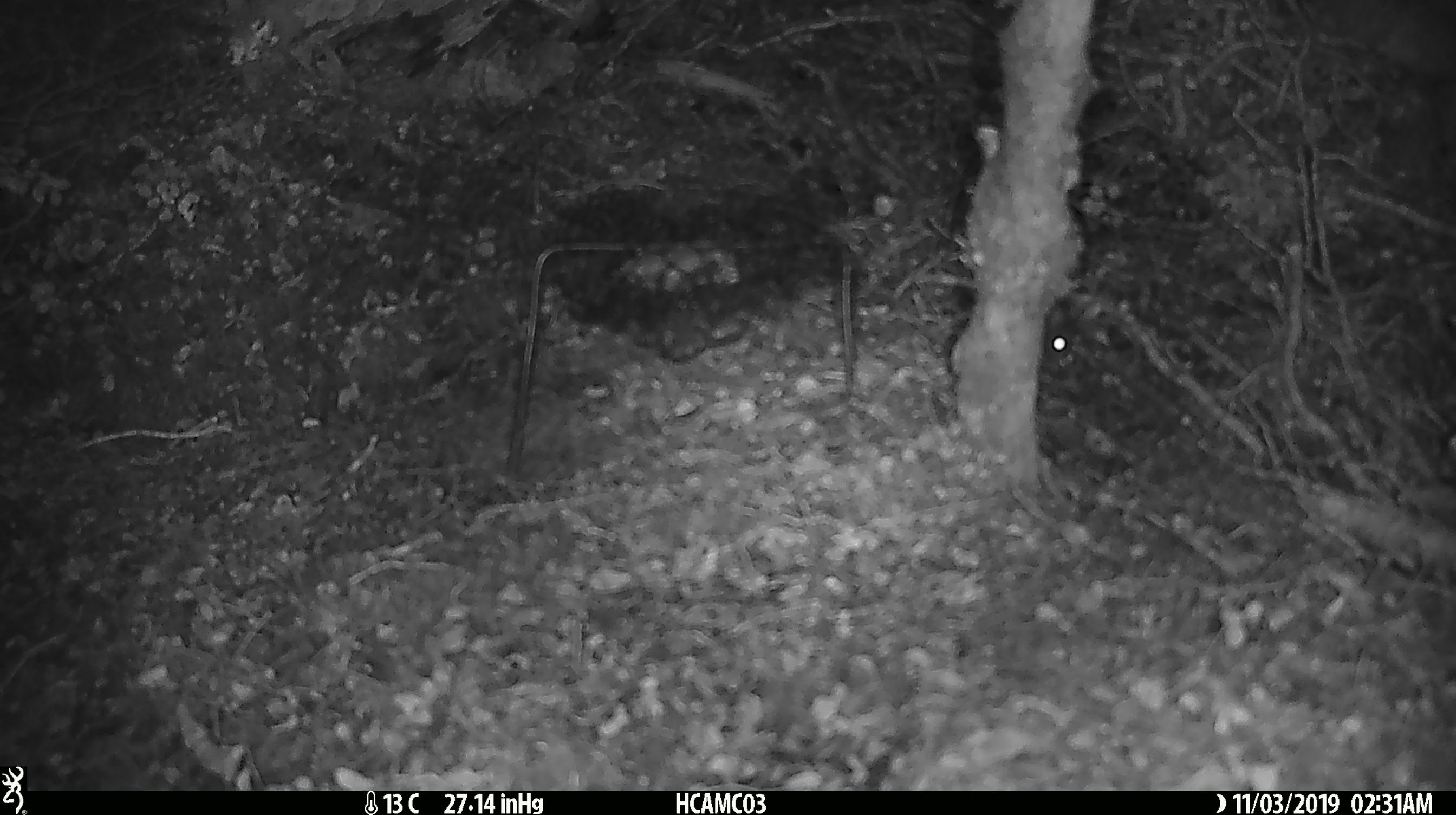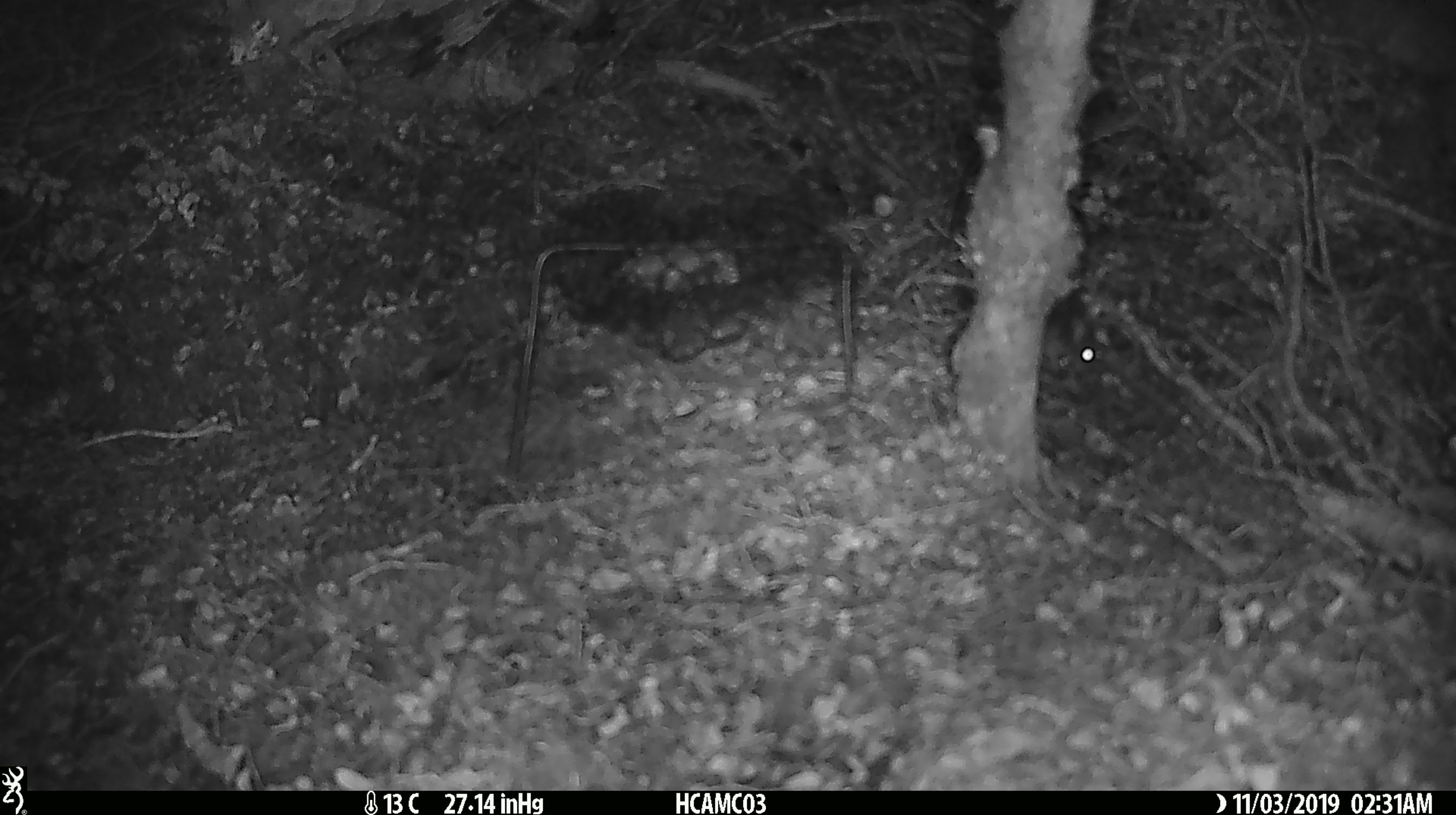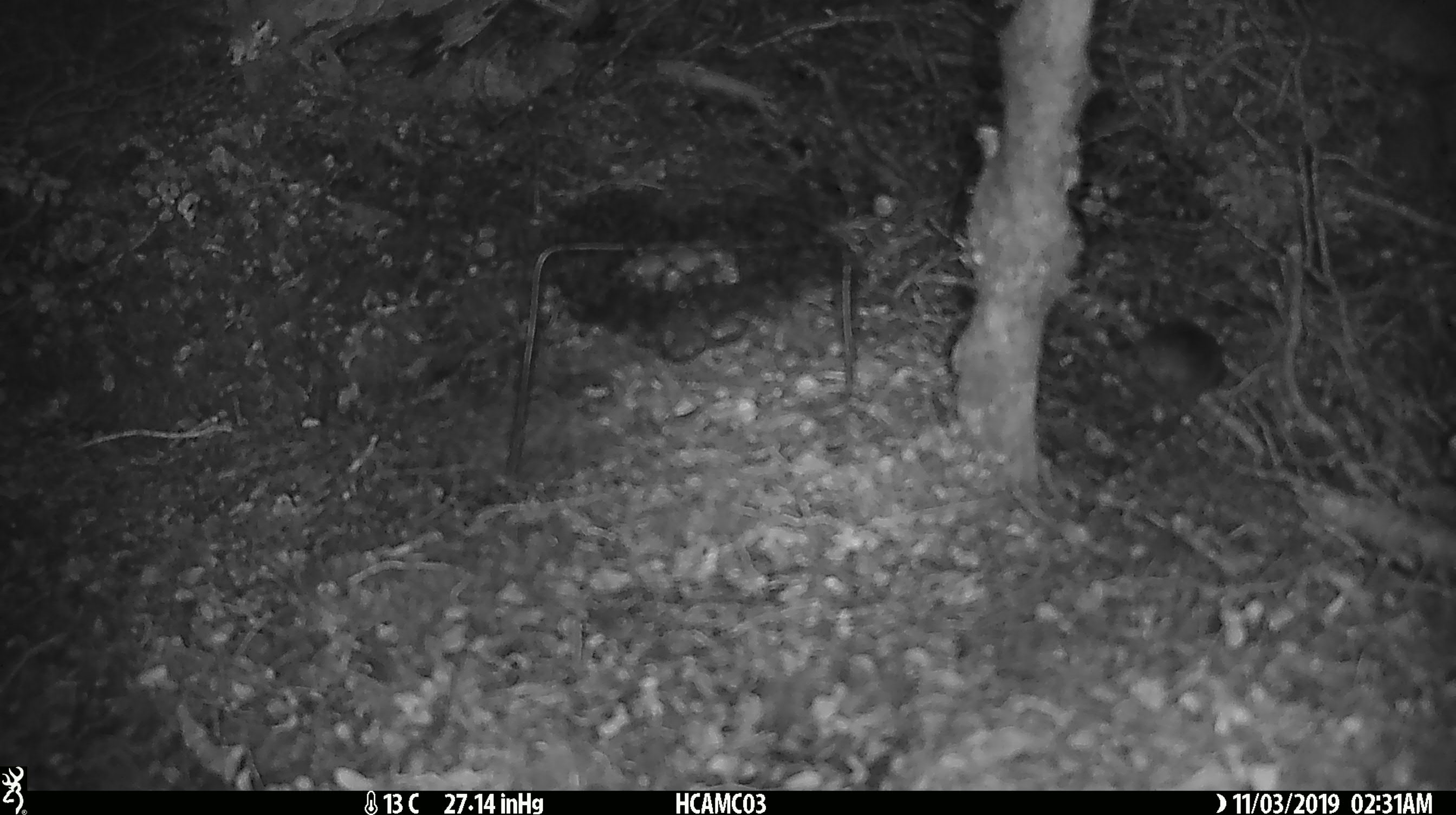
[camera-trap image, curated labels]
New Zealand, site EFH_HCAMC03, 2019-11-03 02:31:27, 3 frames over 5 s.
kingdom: Animalia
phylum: Chordata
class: Mammalia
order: Rodentia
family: Muridae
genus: Mus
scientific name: Mus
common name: mouse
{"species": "mouse (Mus)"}